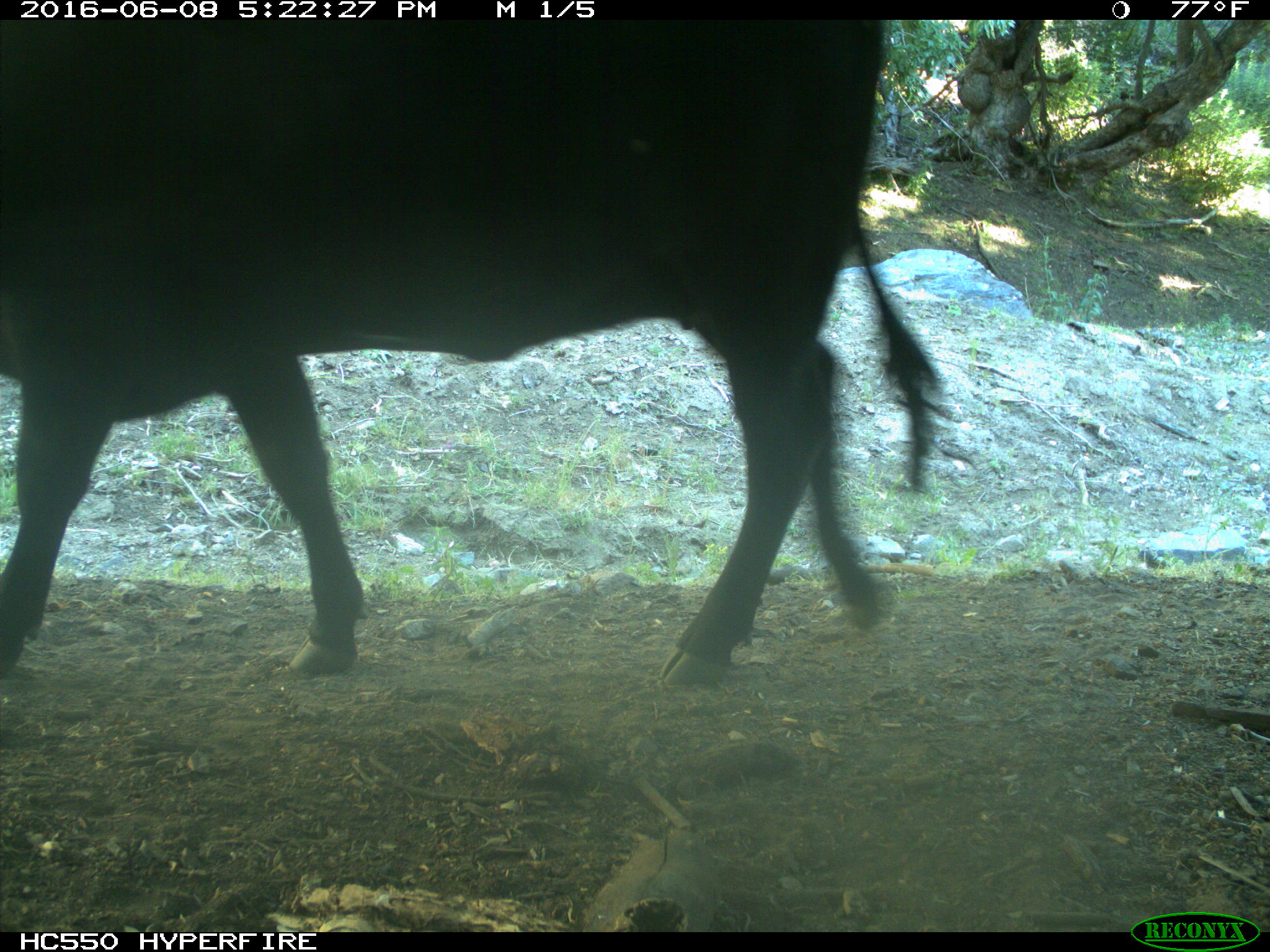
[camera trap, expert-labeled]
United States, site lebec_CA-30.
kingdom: Animalia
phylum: Chordata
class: Mammalia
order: Artiodactyla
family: Bovidae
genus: Bos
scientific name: Bos taurus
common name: domestic cow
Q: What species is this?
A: Bos taurus (domestic cow).